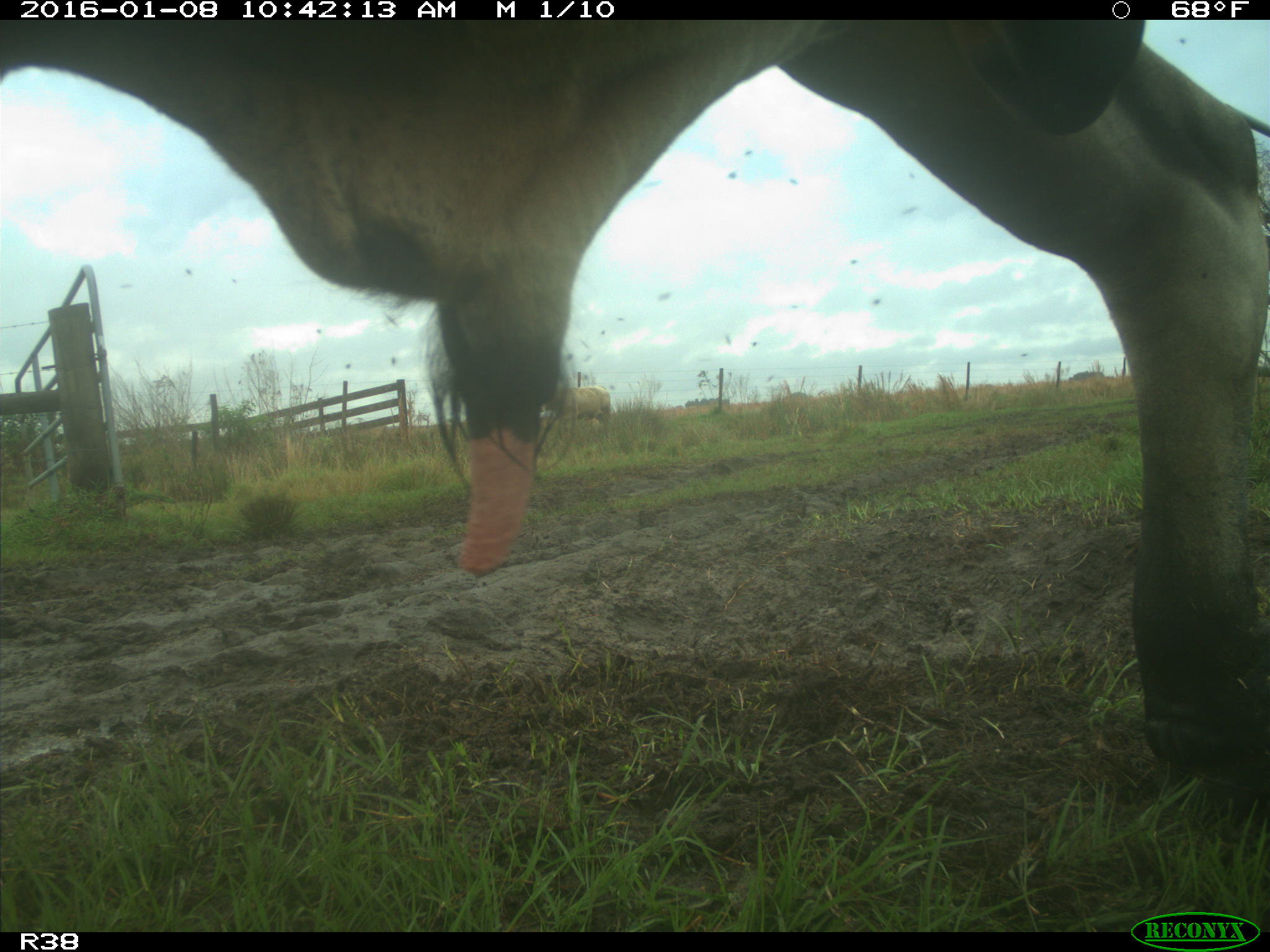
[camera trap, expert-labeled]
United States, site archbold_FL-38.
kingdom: Animalia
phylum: Chordata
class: Mammalia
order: Artiodactyla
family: Bovidae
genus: Bos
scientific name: Bos taurus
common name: domestic cow